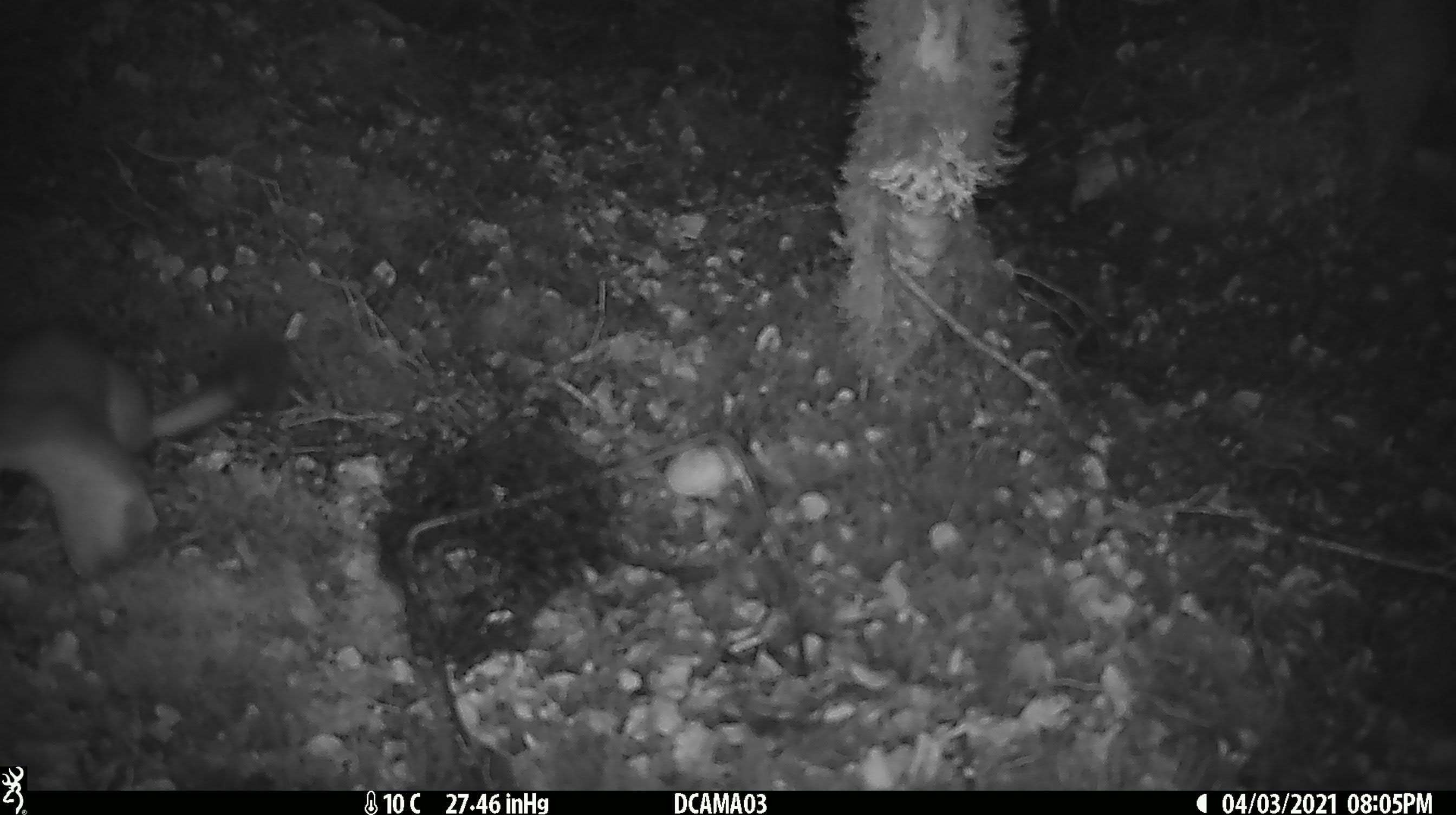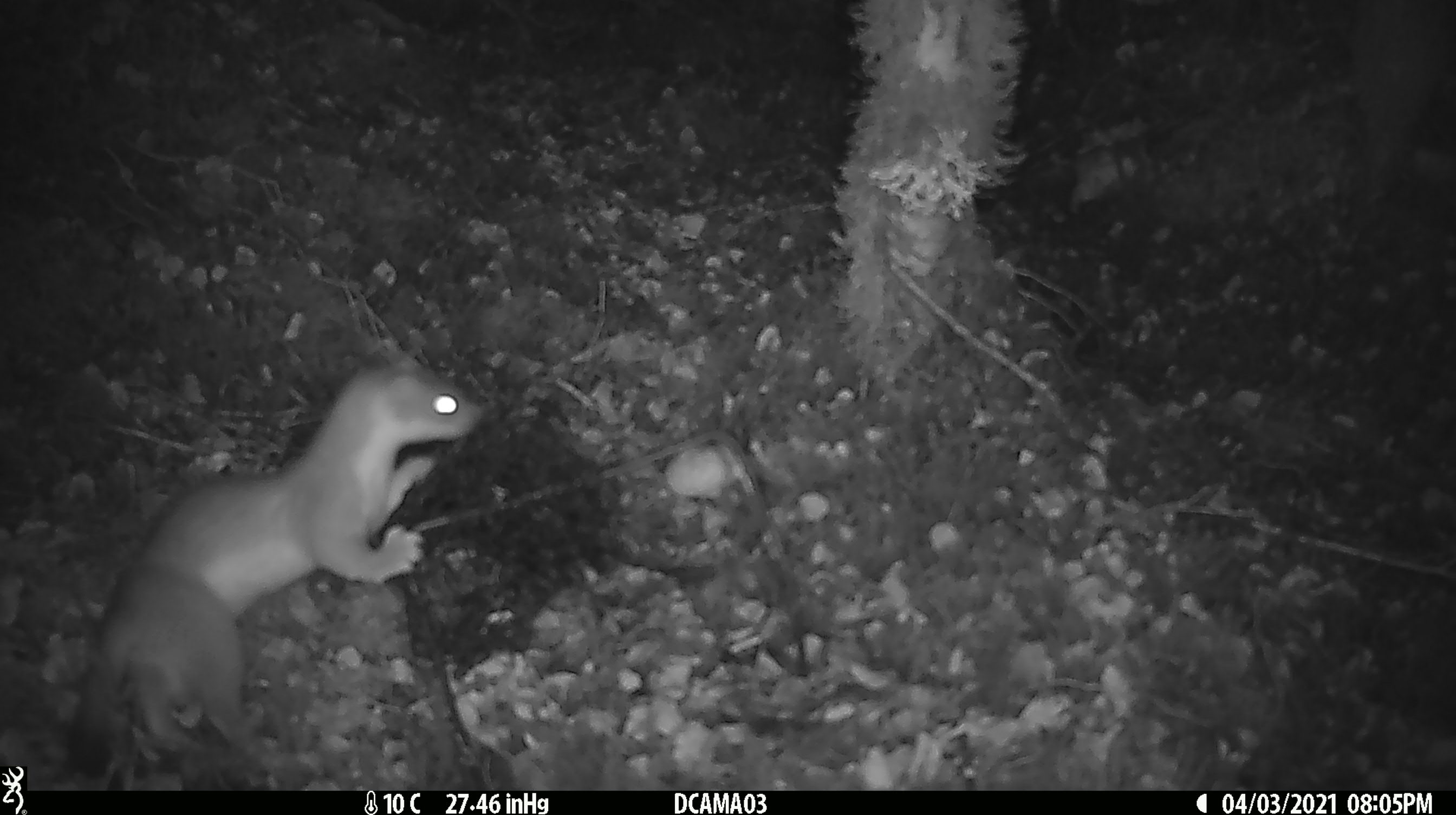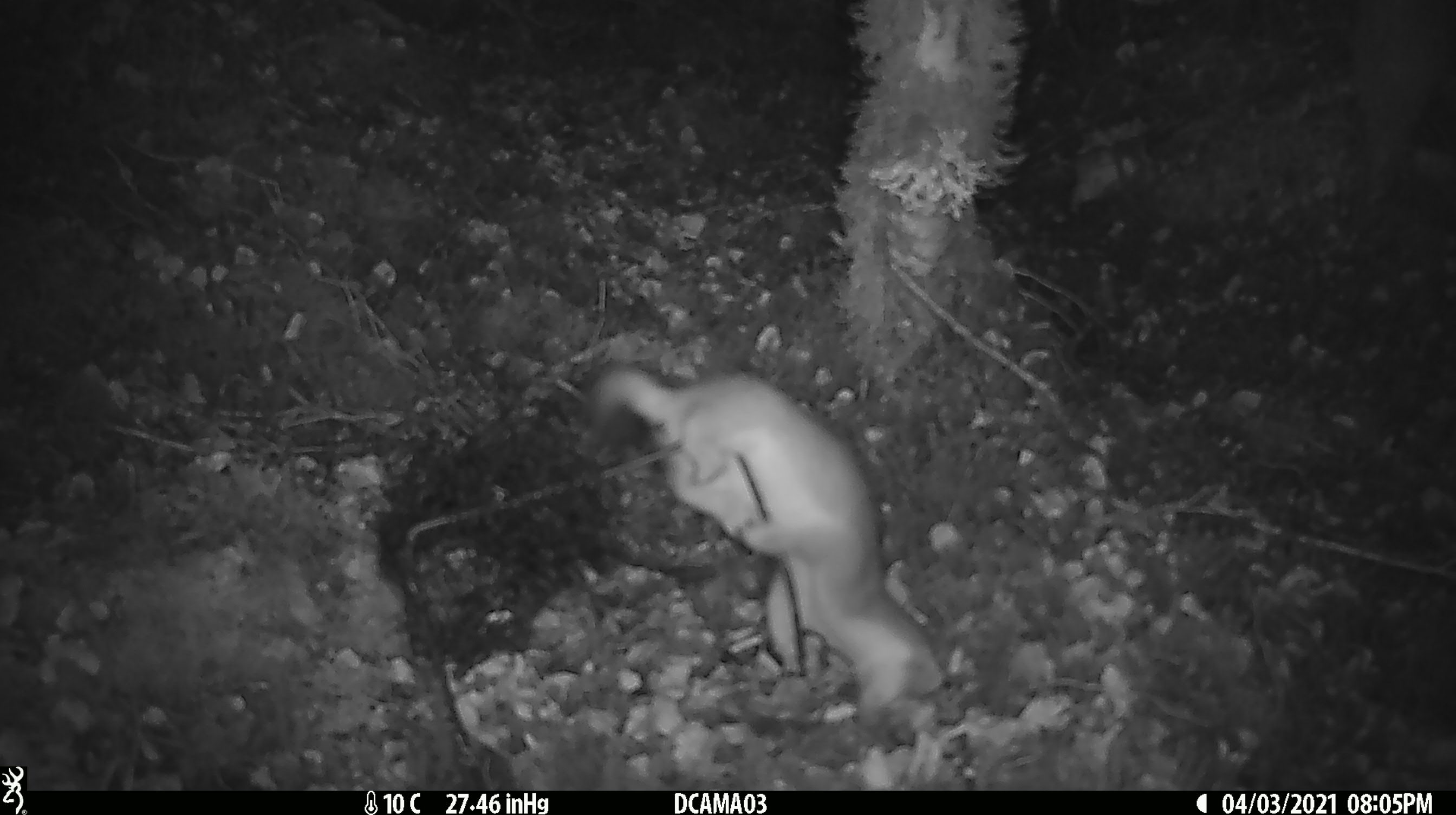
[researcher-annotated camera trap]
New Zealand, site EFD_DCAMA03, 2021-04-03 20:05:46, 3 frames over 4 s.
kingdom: Animalia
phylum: Chordata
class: Mammalia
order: Carnivora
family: Mustelidae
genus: Mustela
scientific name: Mustela erminea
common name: stoat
Stoat (Mustela erminea).